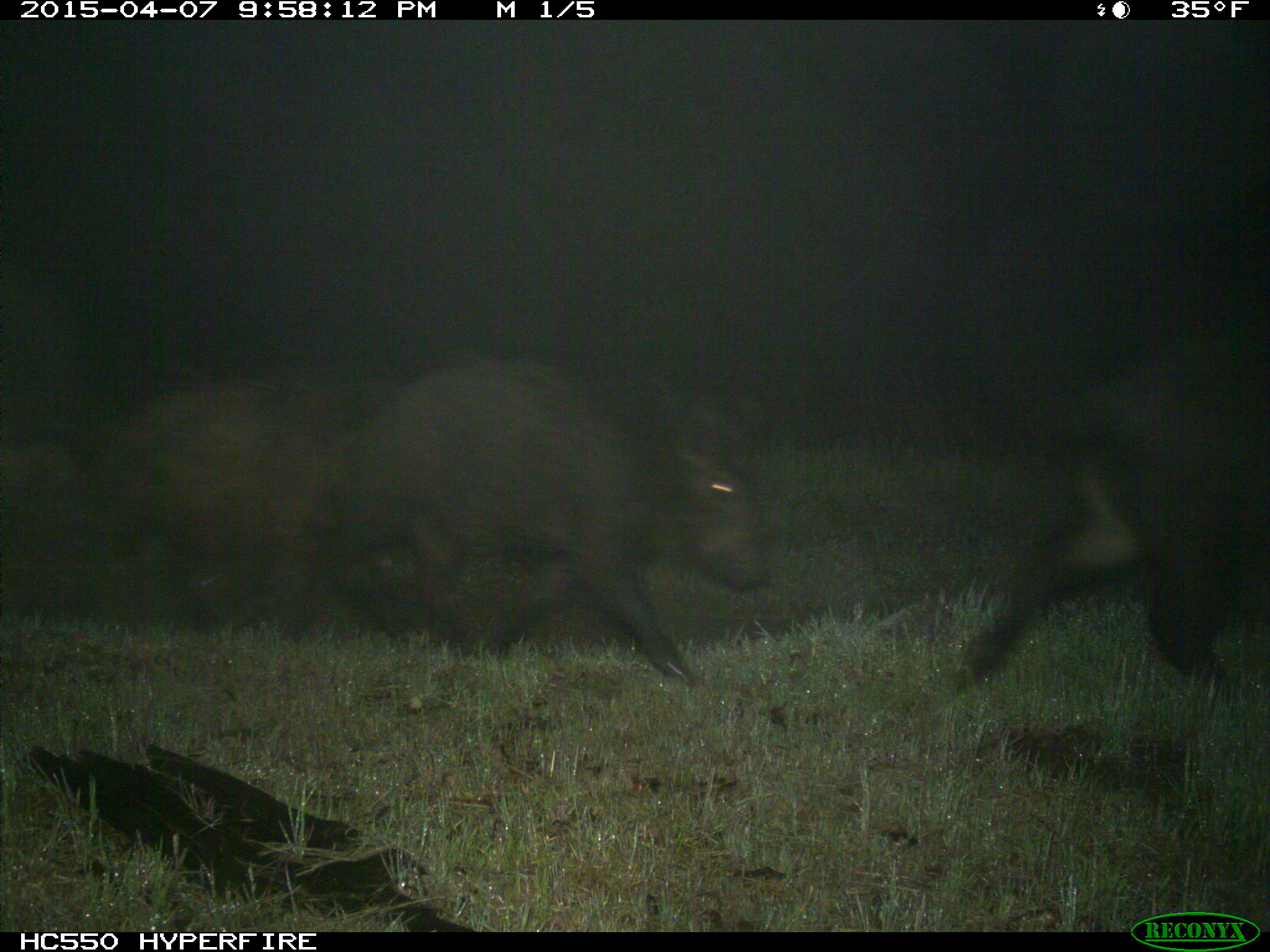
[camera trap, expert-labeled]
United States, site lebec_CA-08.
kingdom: Animalia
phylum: Chordata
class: Mammalia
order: Artiodactyla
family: Suidae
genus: Sus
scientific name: Sus scrofa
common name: wild boar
Sus scrofa (wild boar).